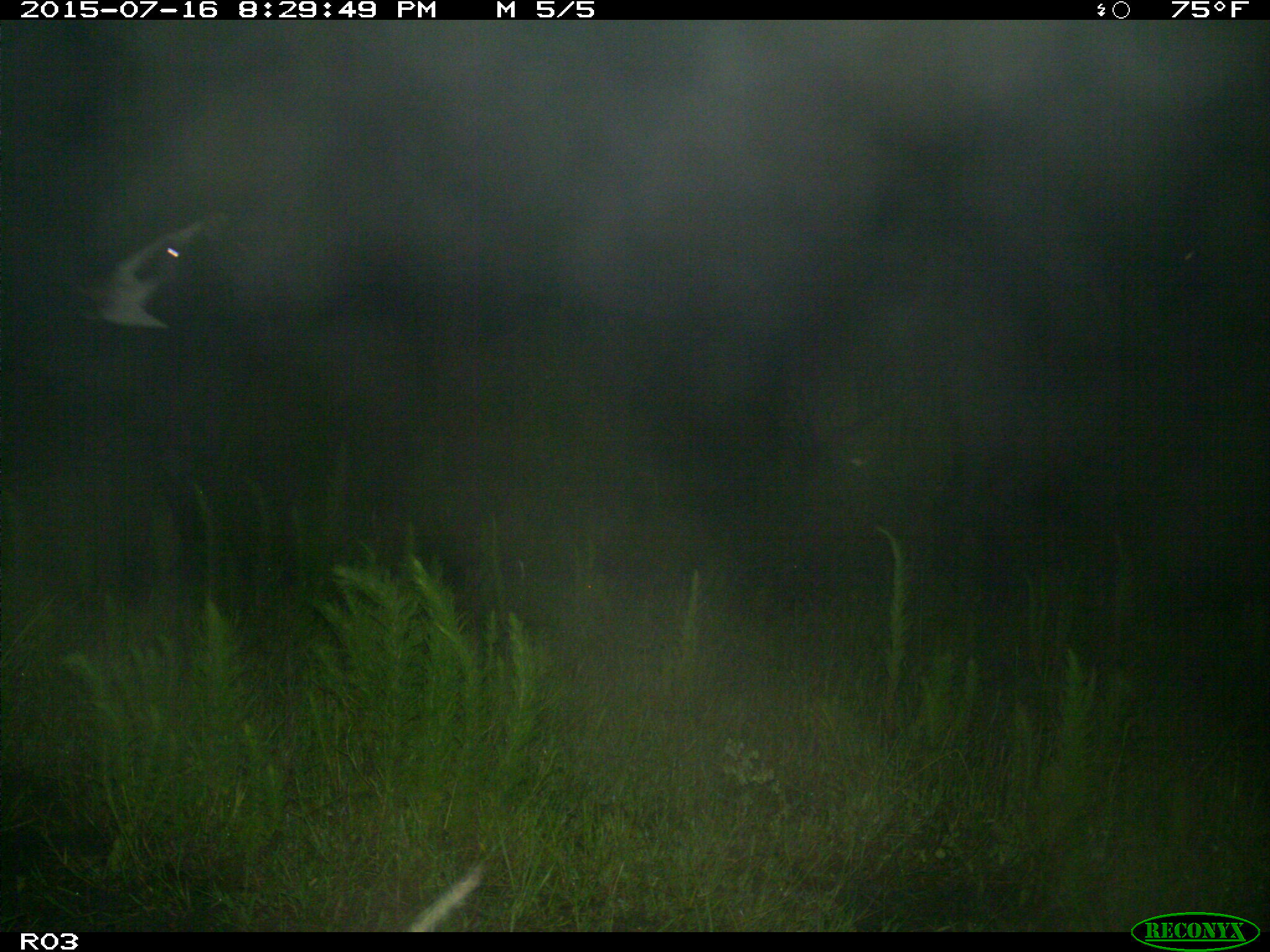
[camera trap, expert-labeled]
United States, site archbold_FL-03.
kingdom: Animalia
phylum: Chordata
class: Mammalia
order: Artiodactyla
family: Bovidae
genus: Bos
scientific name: Bos taurus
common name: domestic cow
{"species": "Bos taurus (domestic cow)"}